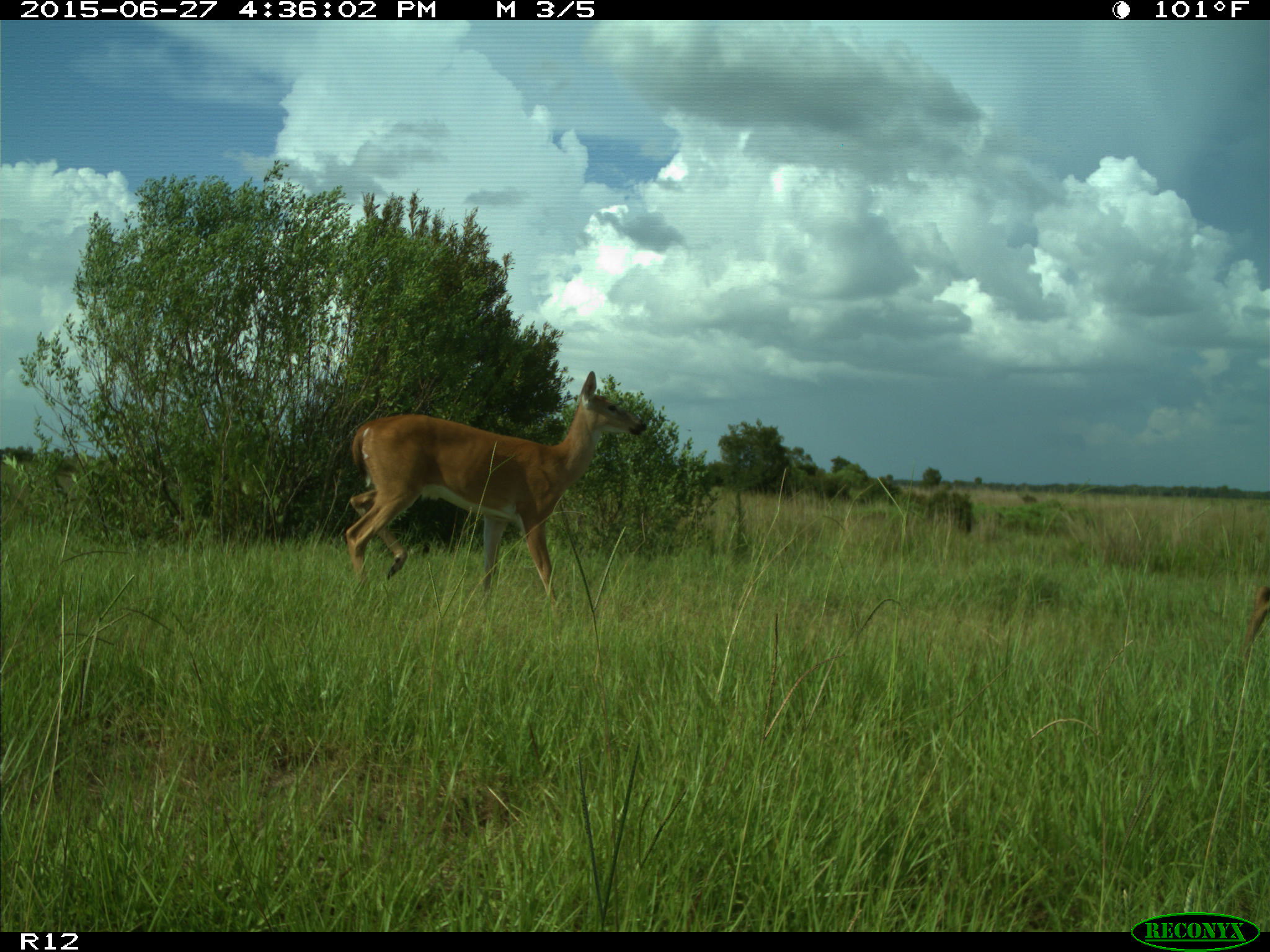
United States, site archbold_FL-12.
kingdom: Animalia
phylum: Chordata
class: Mammalia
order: Artiodactyla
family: Cervidae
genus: Odocoileus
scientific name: Odocoileus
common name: deer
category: unidentified deer